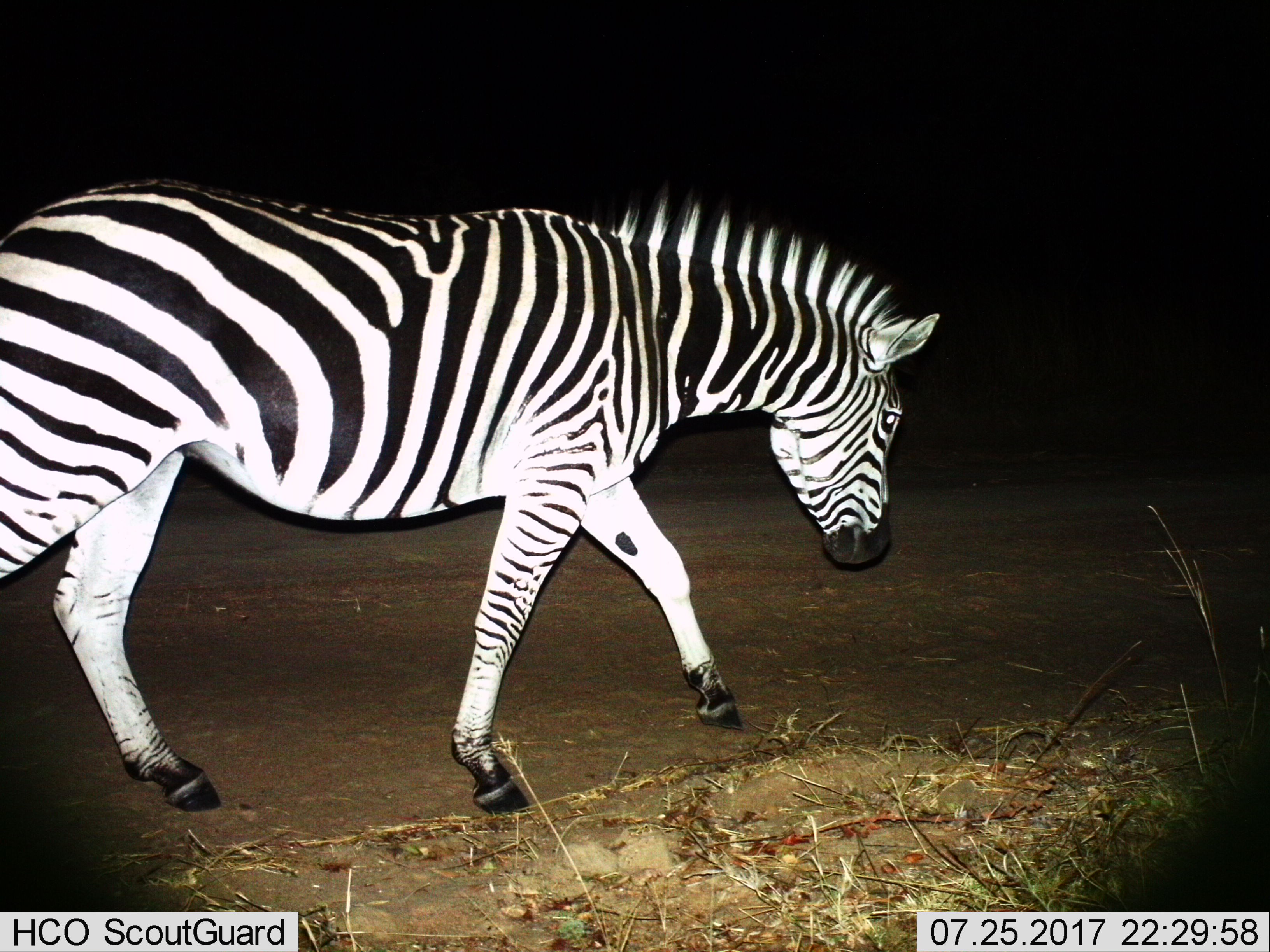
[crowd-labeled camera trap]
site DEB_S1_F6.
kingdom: Animalia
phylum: Chordata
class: Mammalia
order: Perissodactyla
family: Equidae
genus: Equus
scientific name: Equus quagga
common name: plains zebra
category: zebraplains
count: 1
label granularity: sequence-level